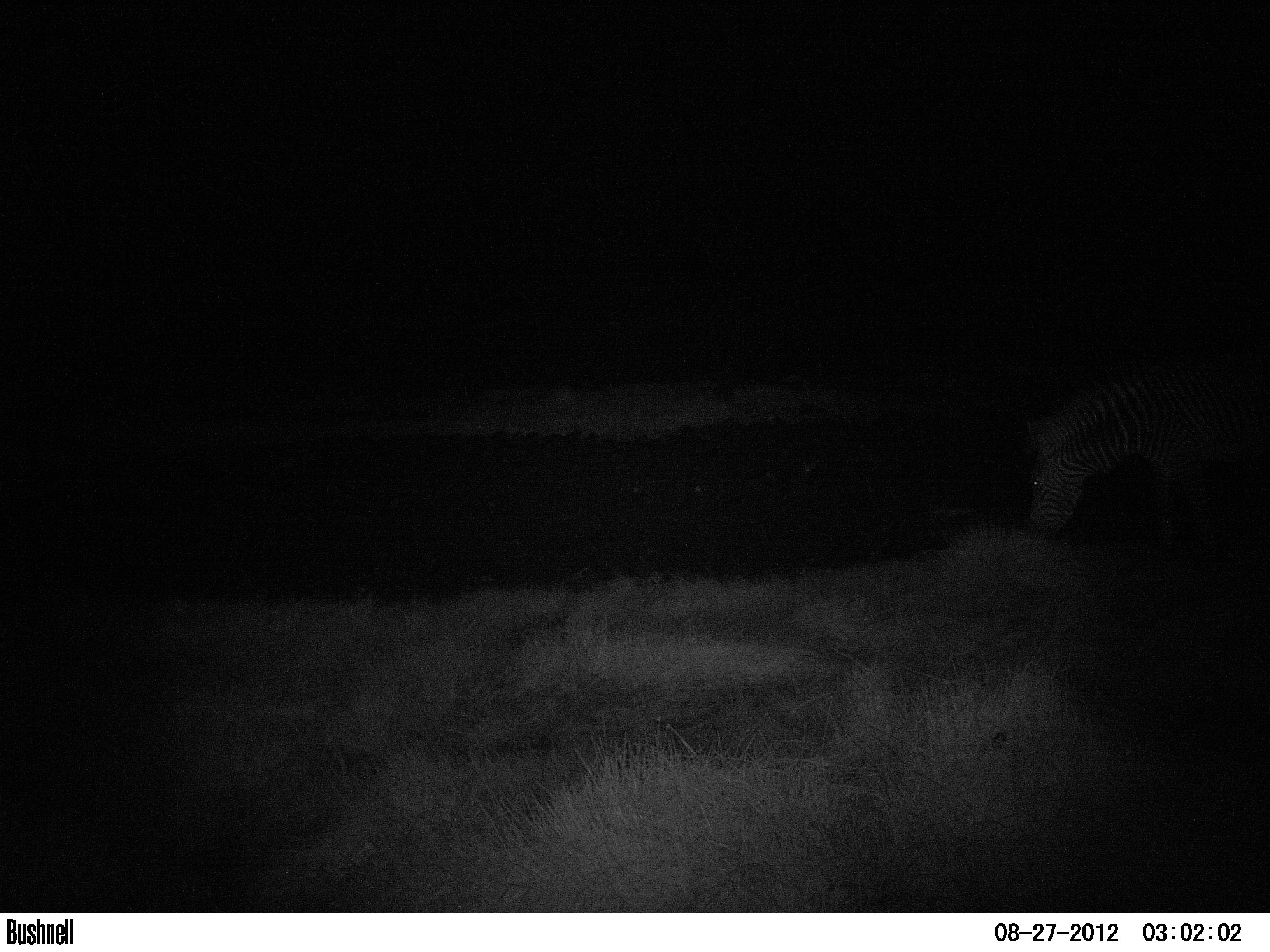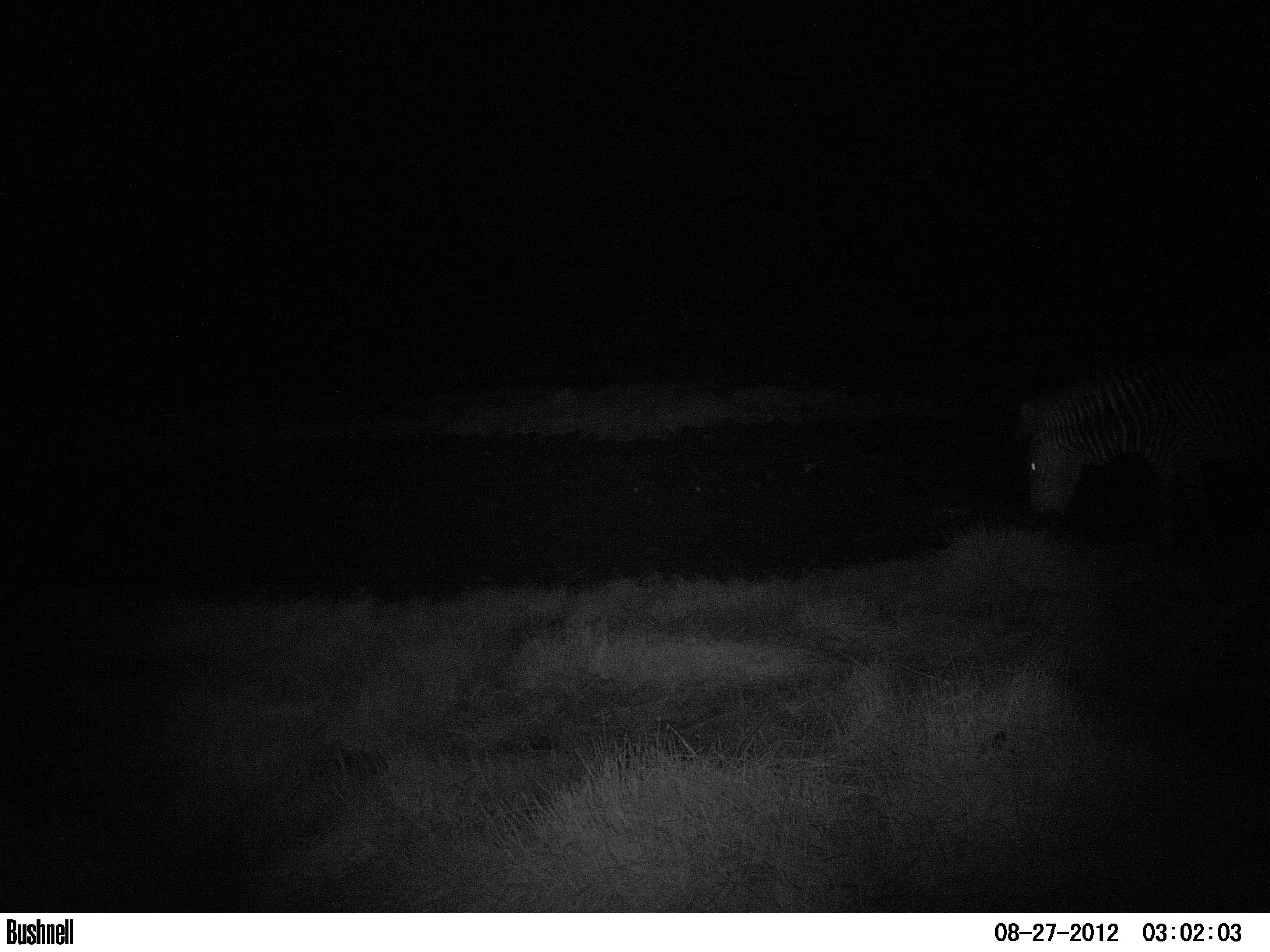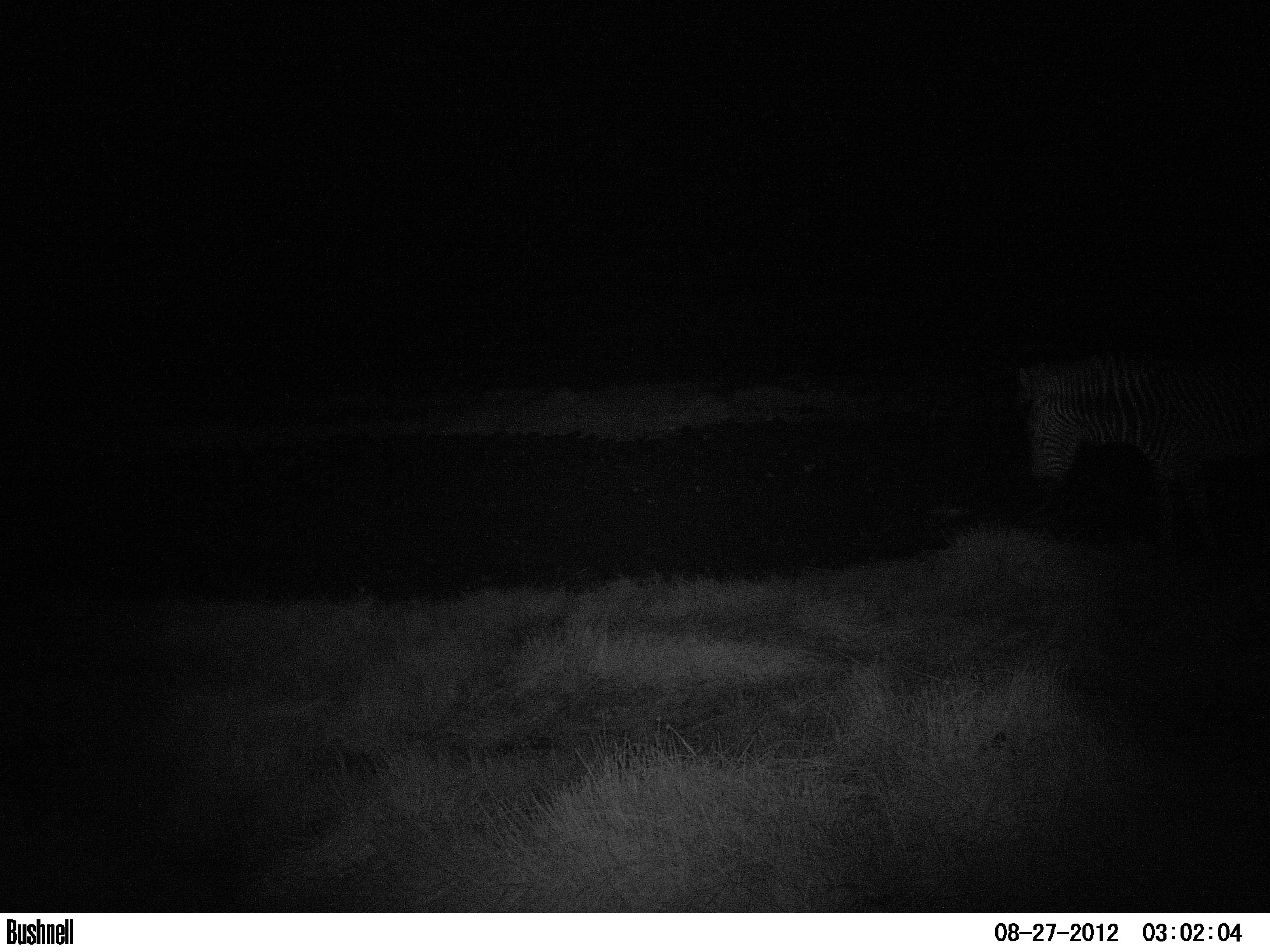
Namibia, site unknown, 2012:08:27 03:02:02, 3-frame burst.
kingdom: Animalia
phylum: Chordata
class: Mammalia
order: Perissodactyla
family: Equidae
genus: Equus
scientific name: Equus zebra hartmannae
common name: hartmann's mountain zebra